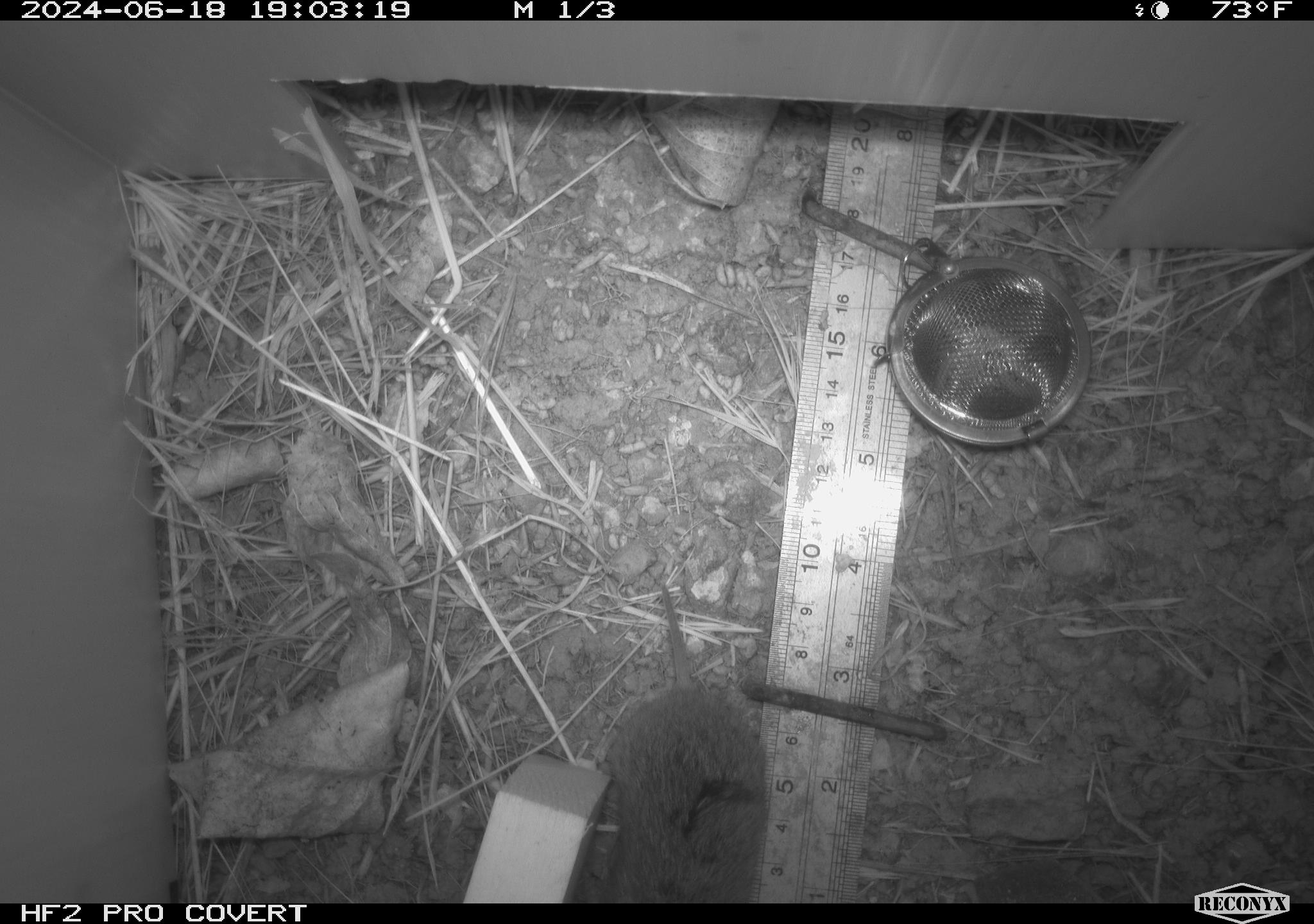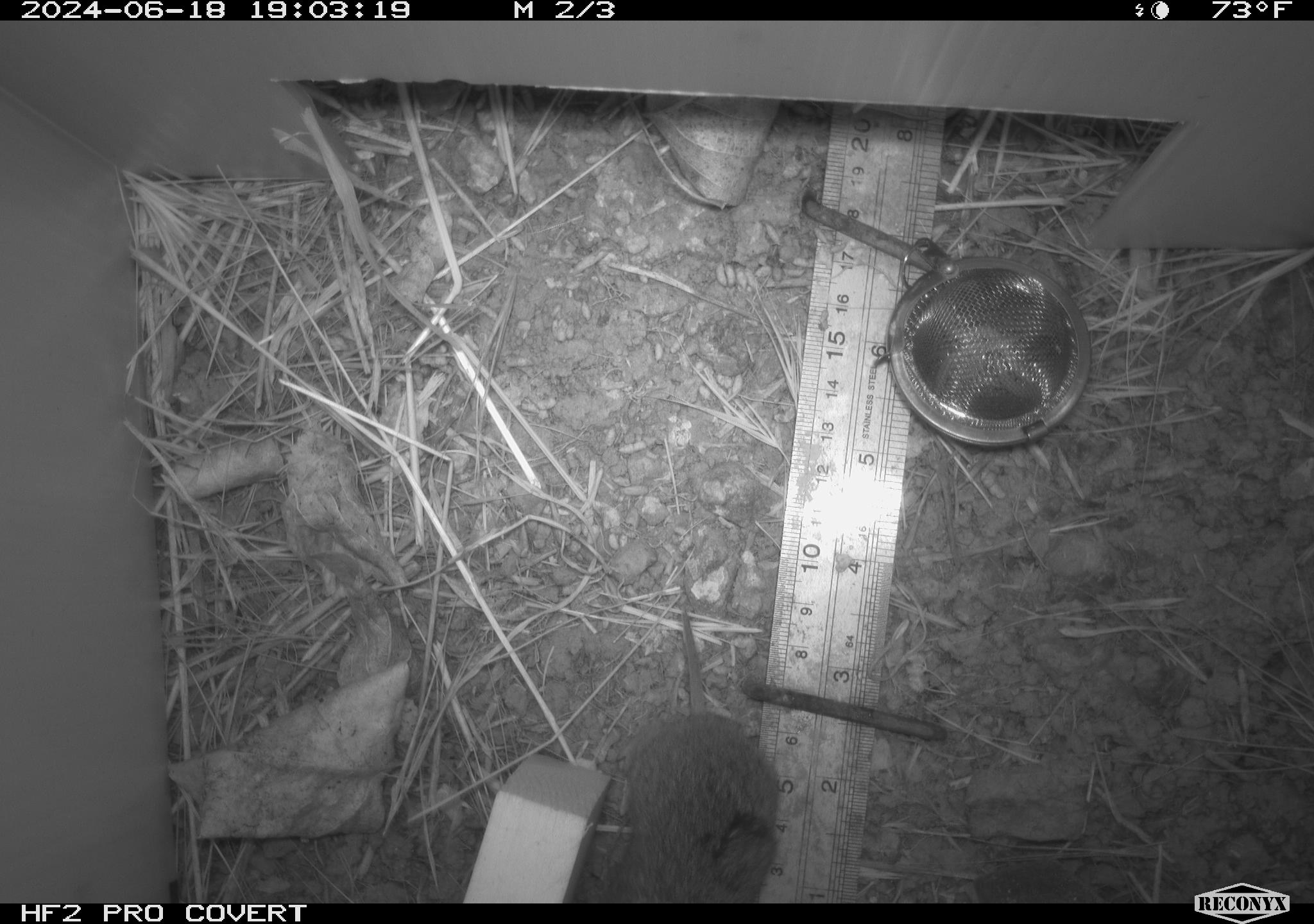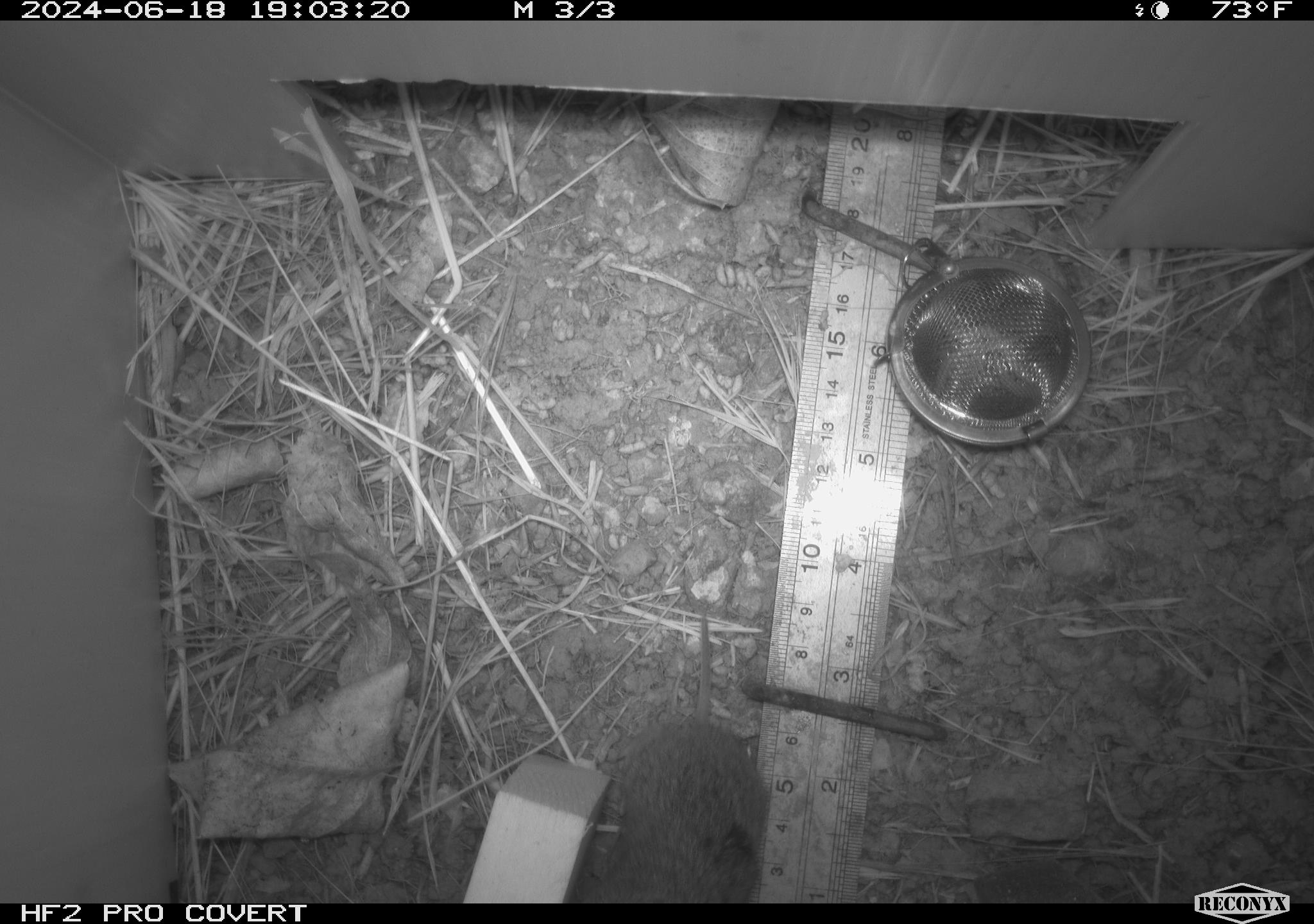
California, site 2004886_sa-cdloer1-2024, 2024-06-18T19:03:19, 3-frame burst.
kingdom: Animalia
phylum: Chordata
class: Mammalia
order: Rodentia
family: Cricetidae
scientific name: Arvicolinae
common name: voles, lemmings, and muskrats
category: arvicolinae subfamily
Arvicolinae subfamily (voles, lemmings, and muskrats) (Arvicolinae).